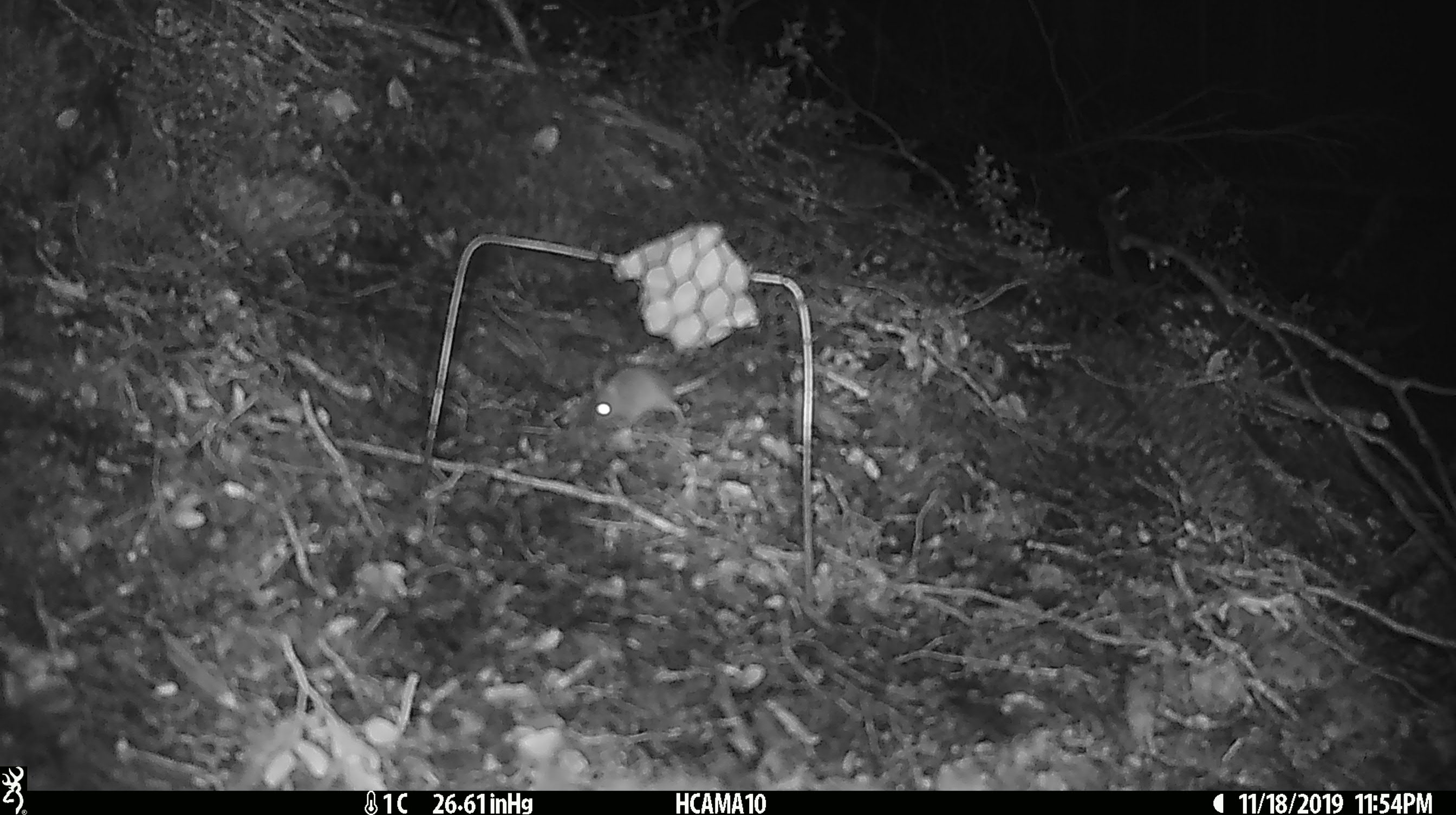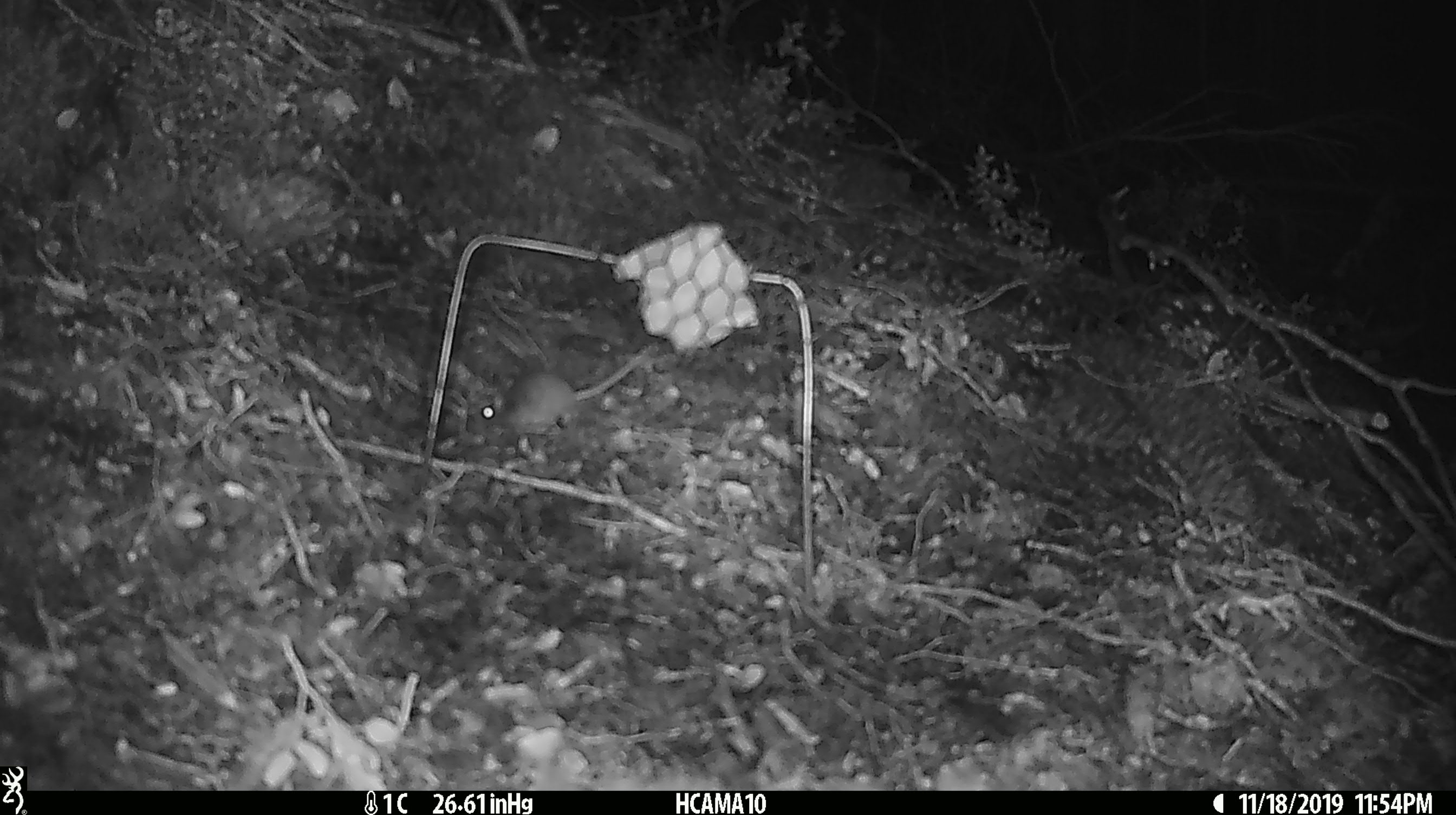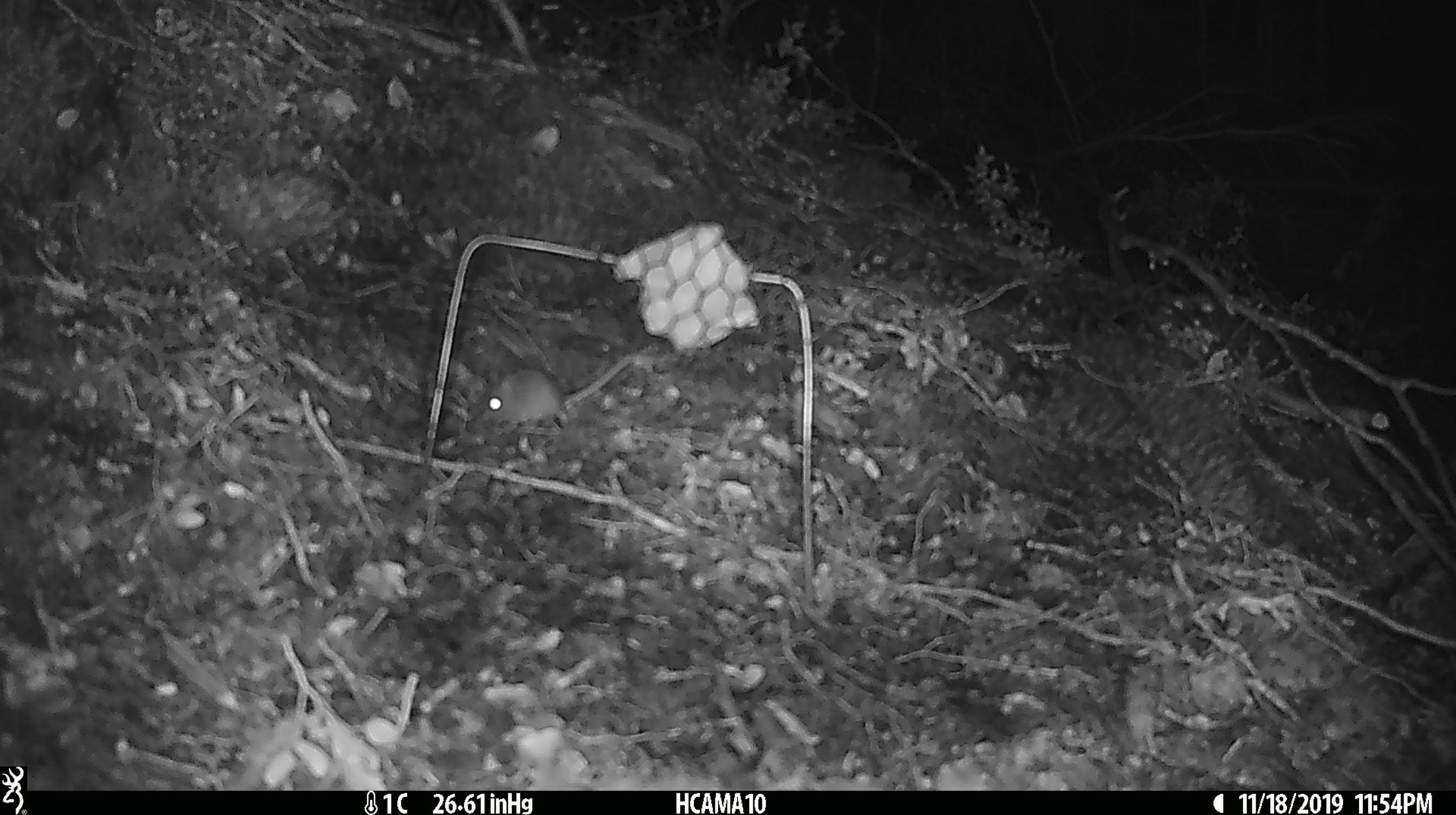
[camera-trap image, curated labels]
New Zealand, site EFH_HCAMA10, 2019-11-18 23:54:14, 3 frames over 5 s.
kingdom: Animalia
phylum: Chordata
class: Mammalia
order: Rodentia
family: Muridae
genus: Mus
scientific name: Mus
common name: mouse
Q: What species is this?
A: Mouse (Mus).